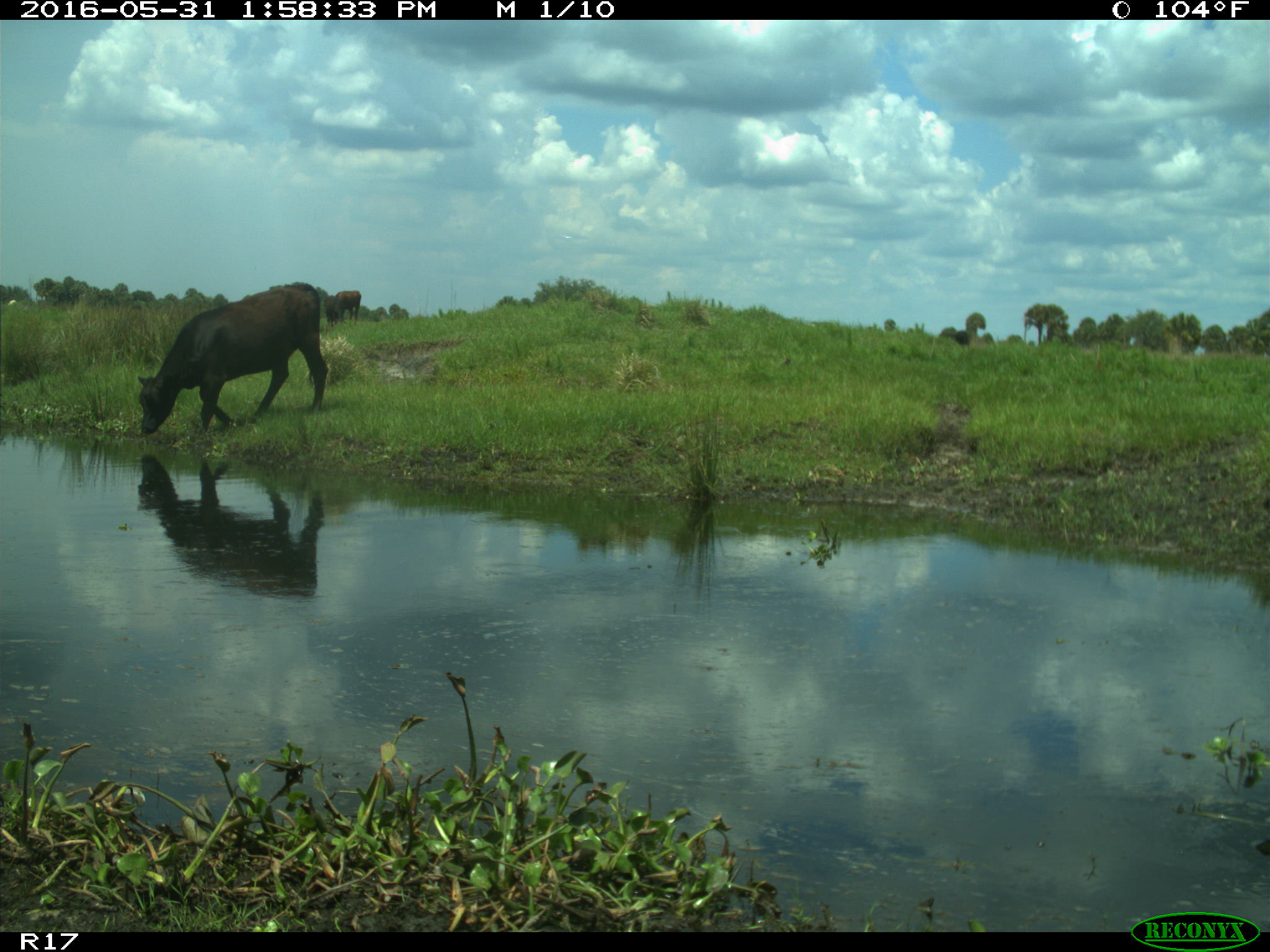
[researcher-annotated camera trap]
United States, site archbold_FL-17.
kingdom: Animalia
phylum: Chordata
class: Mammalia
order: Artiodactyla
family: Bovidae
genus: Bos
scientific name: Bos taurus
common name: domestic cow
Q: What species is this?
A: Bos taurus (domestic cow).